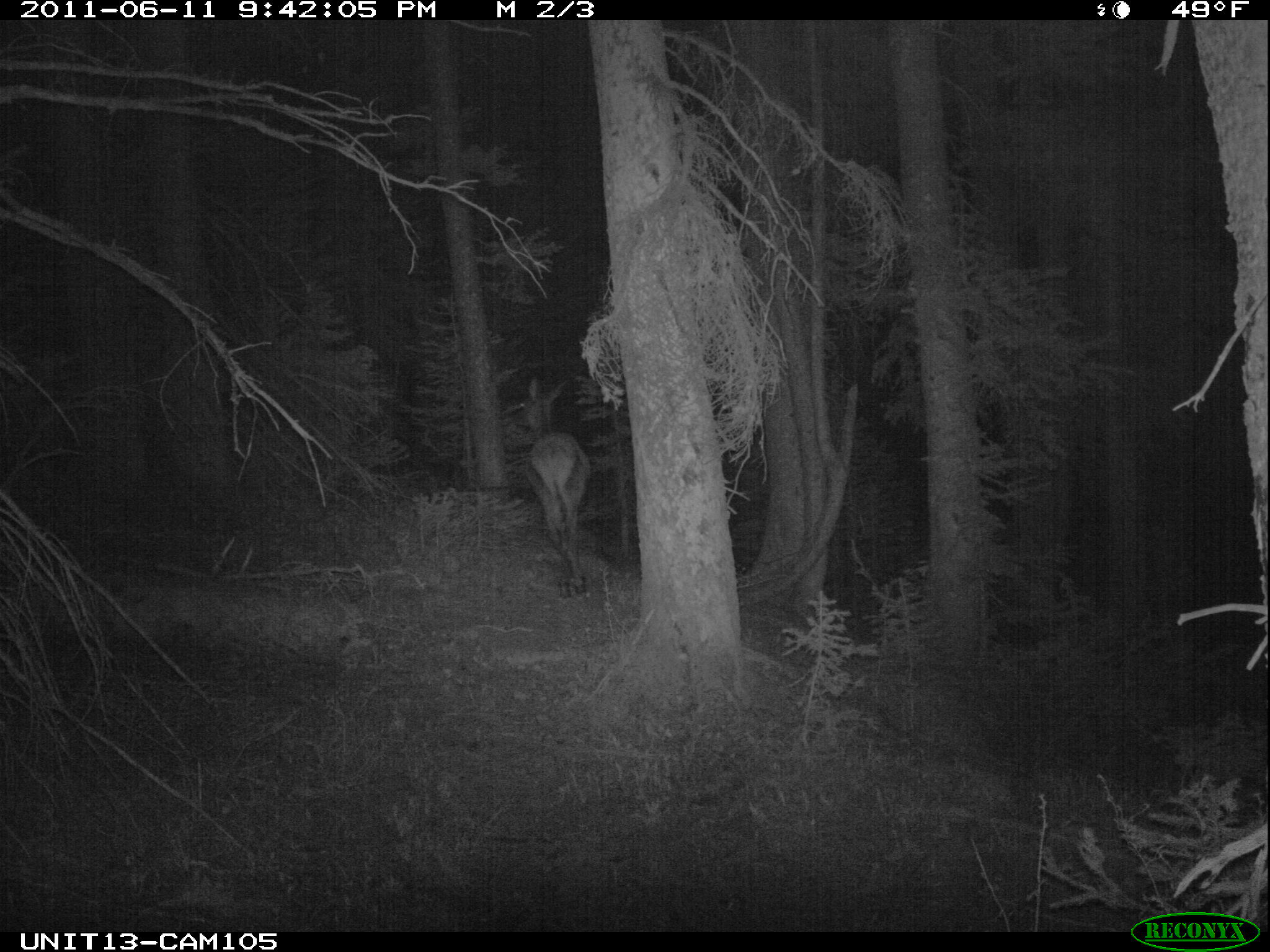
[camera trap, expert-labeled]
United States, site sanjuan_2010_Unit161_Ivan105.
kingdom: Animalia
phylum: Chordata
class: Mammalia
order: Artiodactyla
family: Cervidae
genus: Cervus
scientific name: Cervus elaphus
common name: red deer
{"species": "Cervus elaphus (red deer)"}